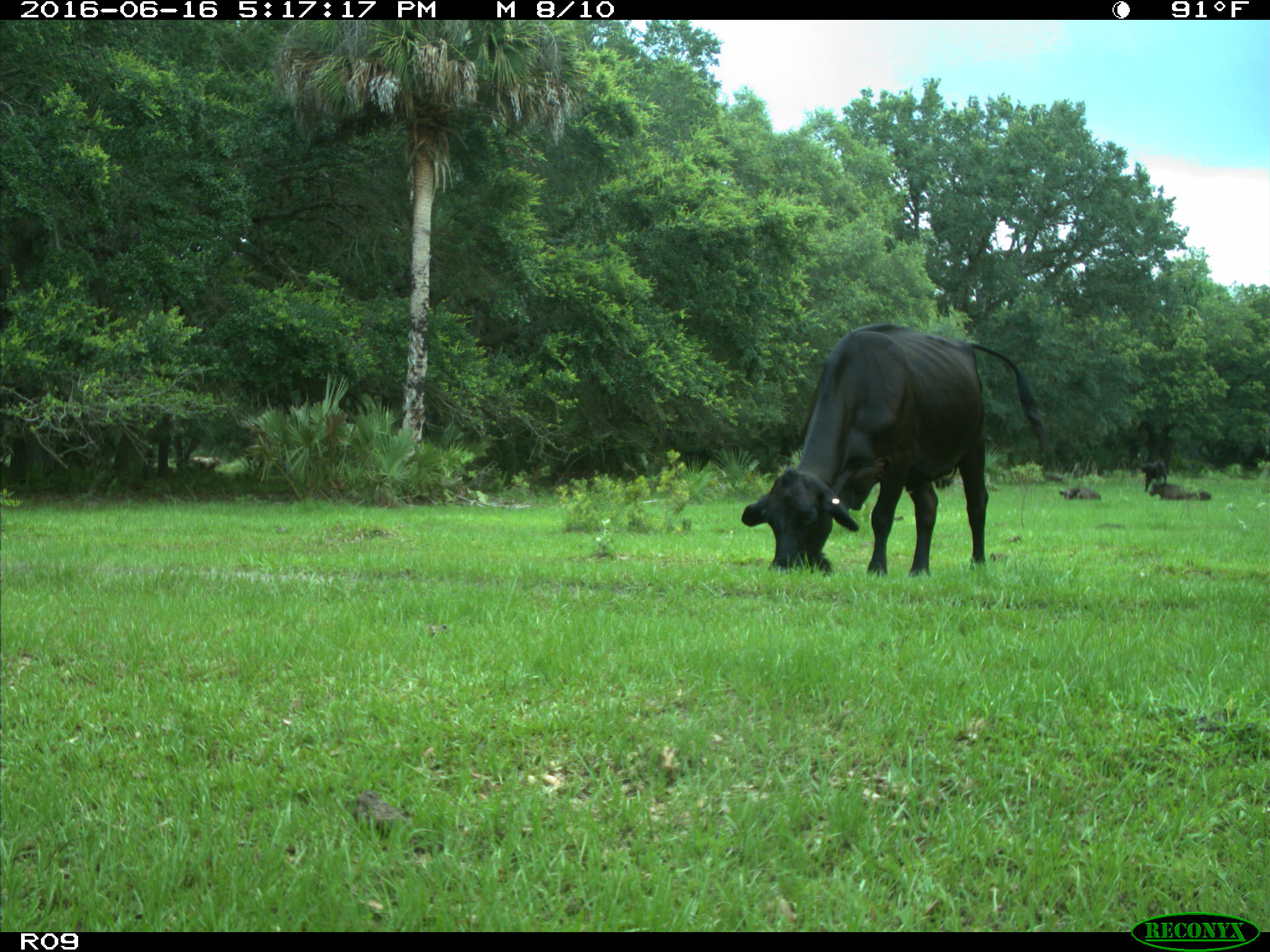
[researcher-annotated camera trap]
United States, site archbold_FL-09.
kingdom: Animalia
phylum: Chordata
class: Mammalia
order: Artiodactyla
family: Bovidae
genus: Bos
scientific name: Bos taurus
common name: domestic cow